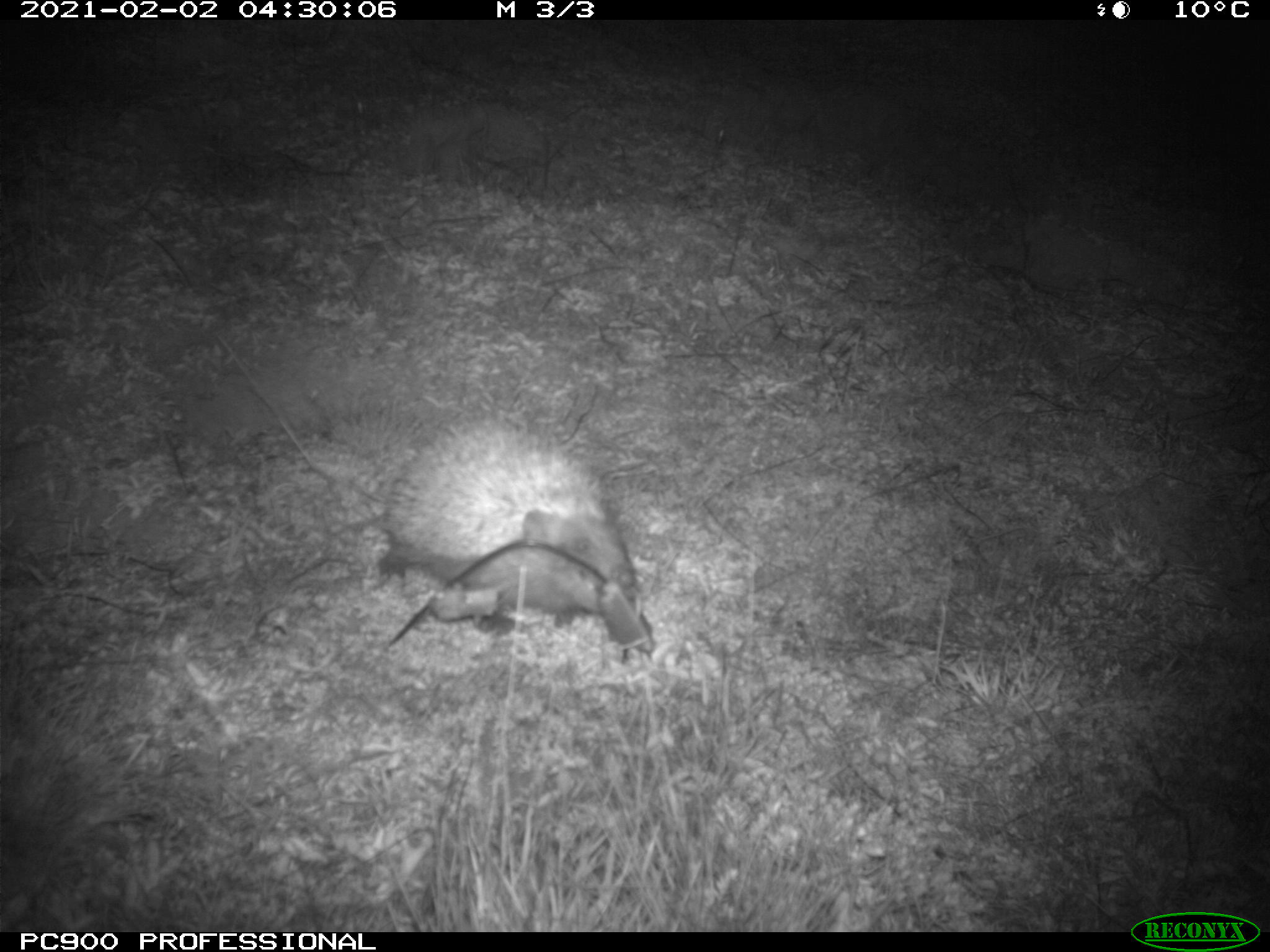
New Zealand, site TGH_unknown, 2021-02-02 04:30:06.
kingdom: Animalia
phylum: Chordata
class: Mammalia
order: Eulipotyphla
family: Erinaceidae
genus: Erinaceus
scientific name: Erinaceus europaeus europaeus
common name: european hedgehog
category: hedgehog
Hedgehog (european hedgehog) (Erinaceus europaeus europaeus).